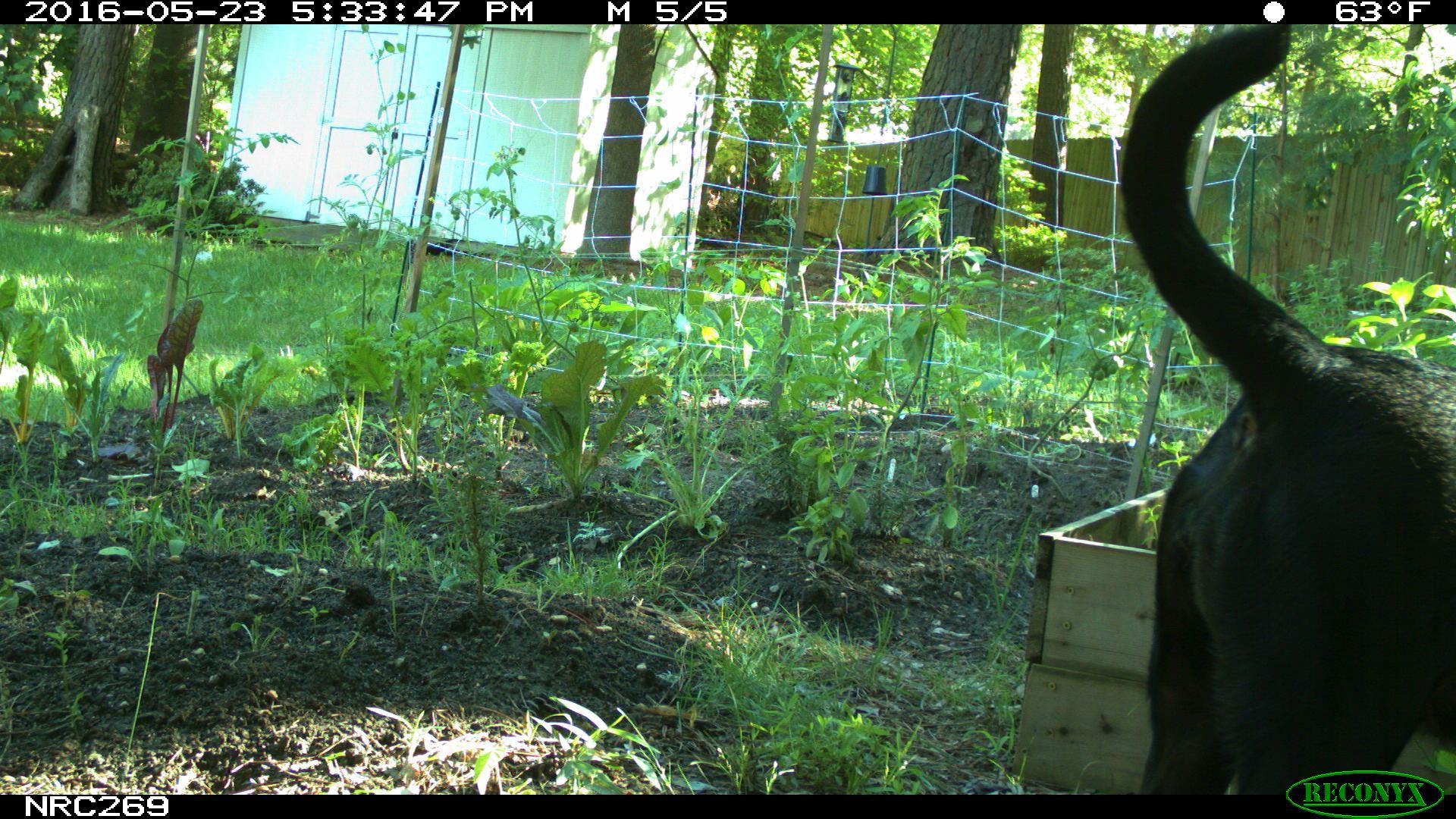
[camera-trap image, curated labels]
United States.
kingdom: Animalia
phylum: Chordata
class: Mammalia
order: Carnivora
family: Canidae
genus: Canis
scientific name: Canis familiaris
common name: domestic dog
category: Dog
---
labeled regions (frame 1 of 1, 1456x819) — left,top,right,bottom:
Dog: 1107,26,1455,797